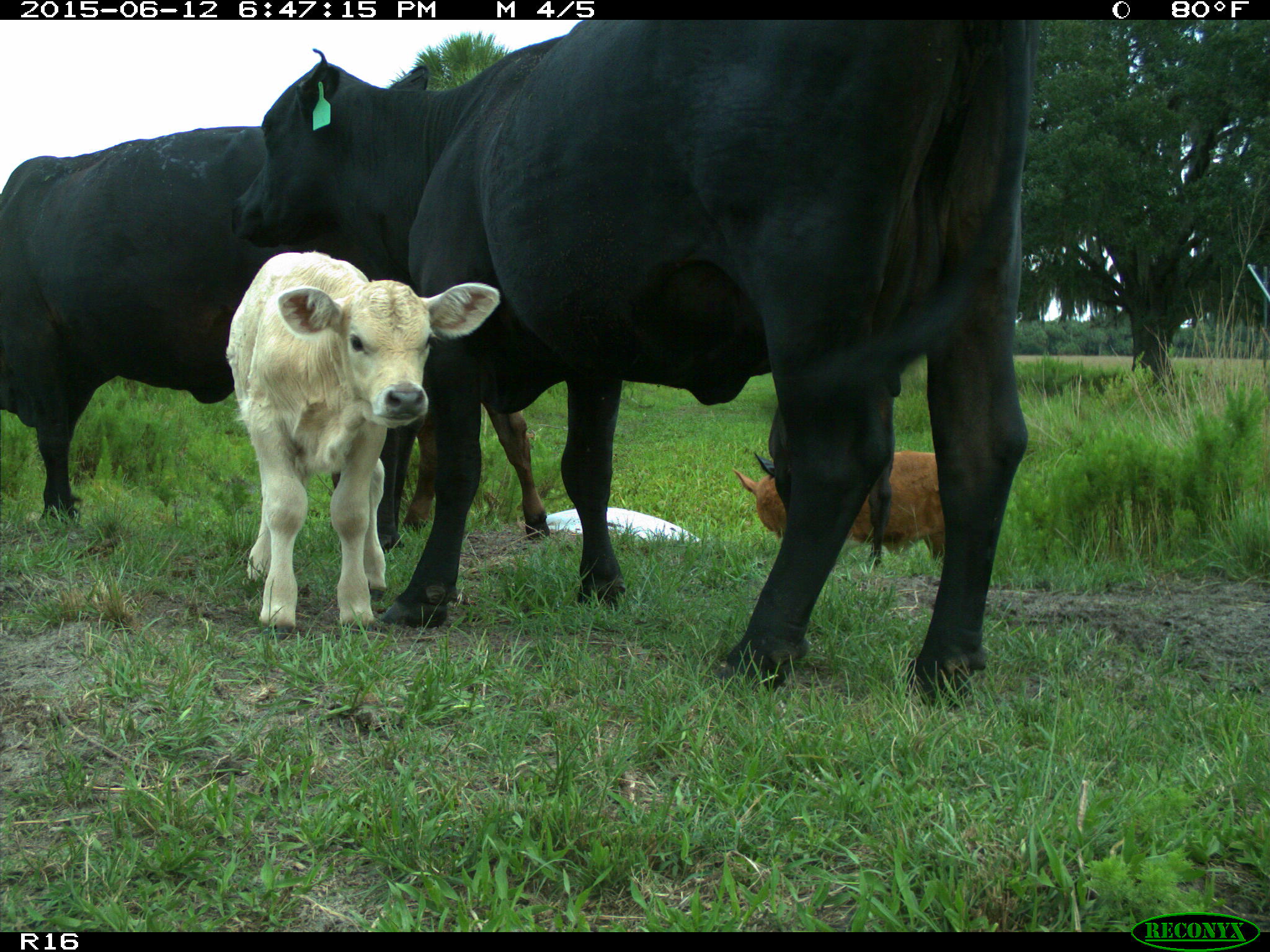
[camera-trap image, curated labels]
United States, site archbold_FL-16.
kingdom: Animalia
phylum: Chordata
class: Mammalia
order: Artiodactyla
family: Bovidae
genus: Bos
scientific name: Bos taurus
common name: domestic cow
Bos taurus (domestic cow).